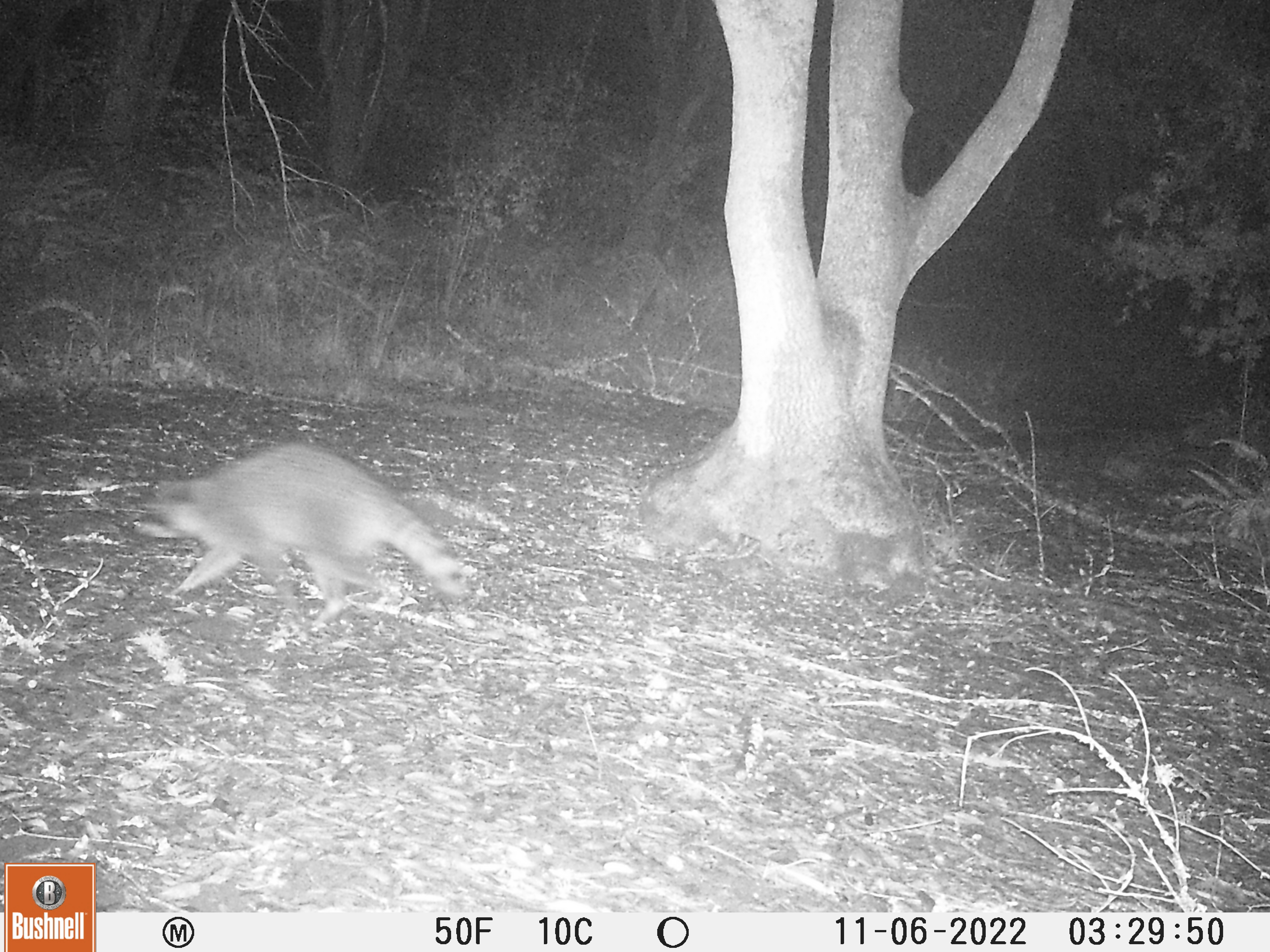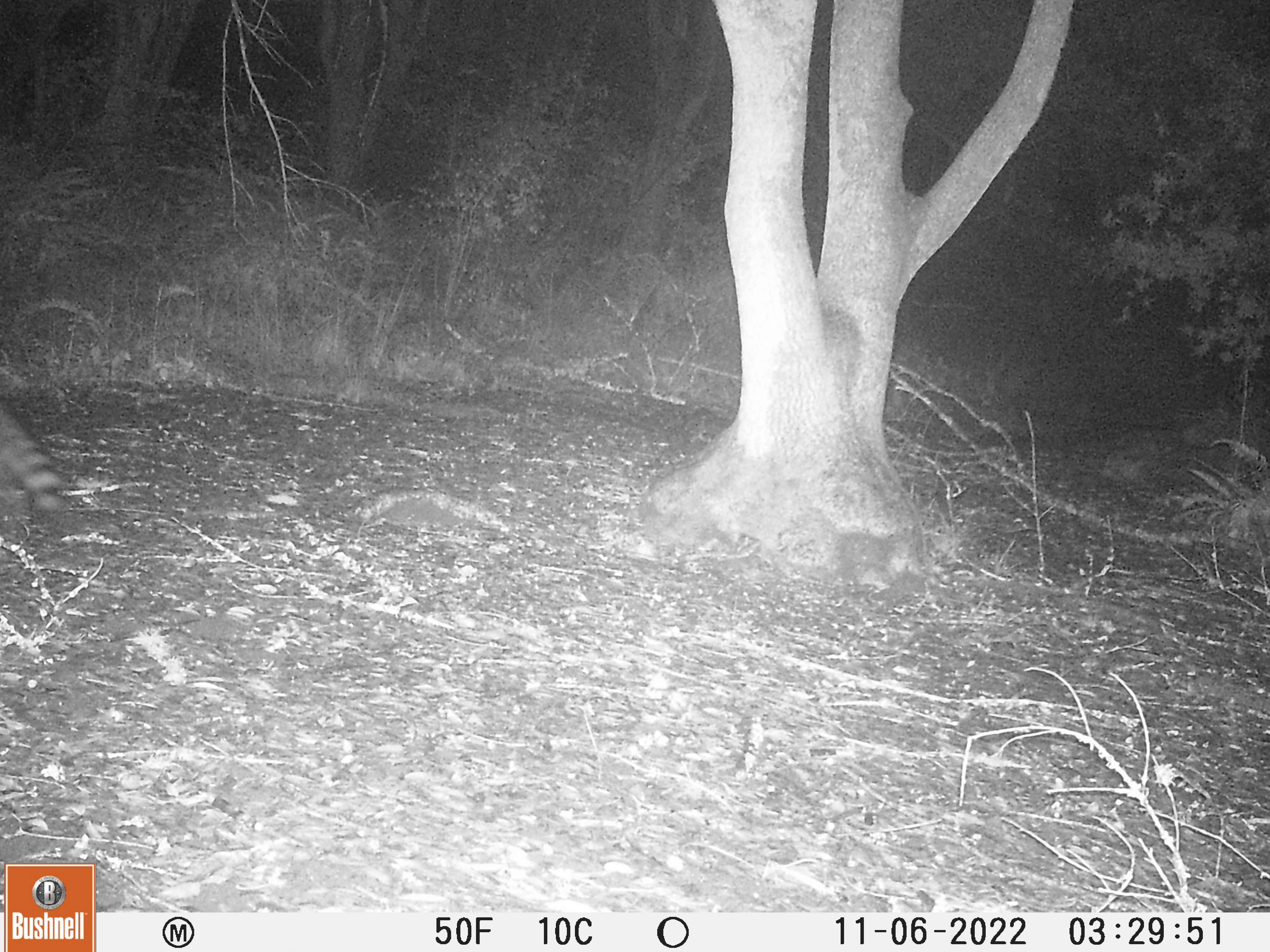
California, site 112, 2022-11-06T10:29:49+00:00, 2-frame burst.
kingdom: Animalia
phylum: Chordata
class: Mammalia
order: Carnivora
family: Procyonidae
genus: Procyon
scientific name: Procyon lotor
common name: raccoon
Raccoon (Procyon lotor).